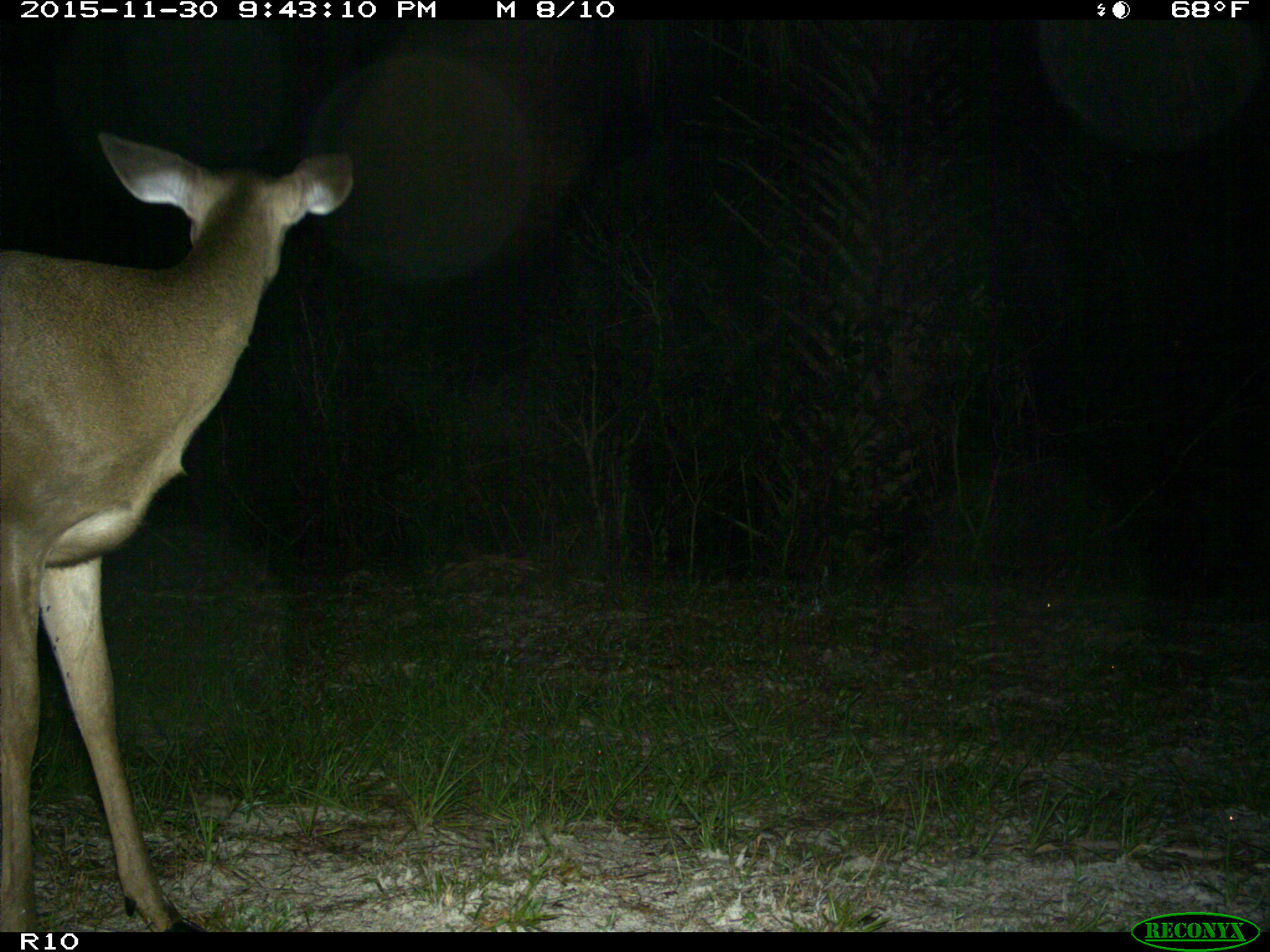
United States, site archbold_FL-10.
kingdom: Animalia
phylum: Chordata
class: Mammalia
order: Artiodactyla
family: Cervidae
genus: Odocoileus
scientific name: Odocoileus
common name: deer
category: unidentified deer